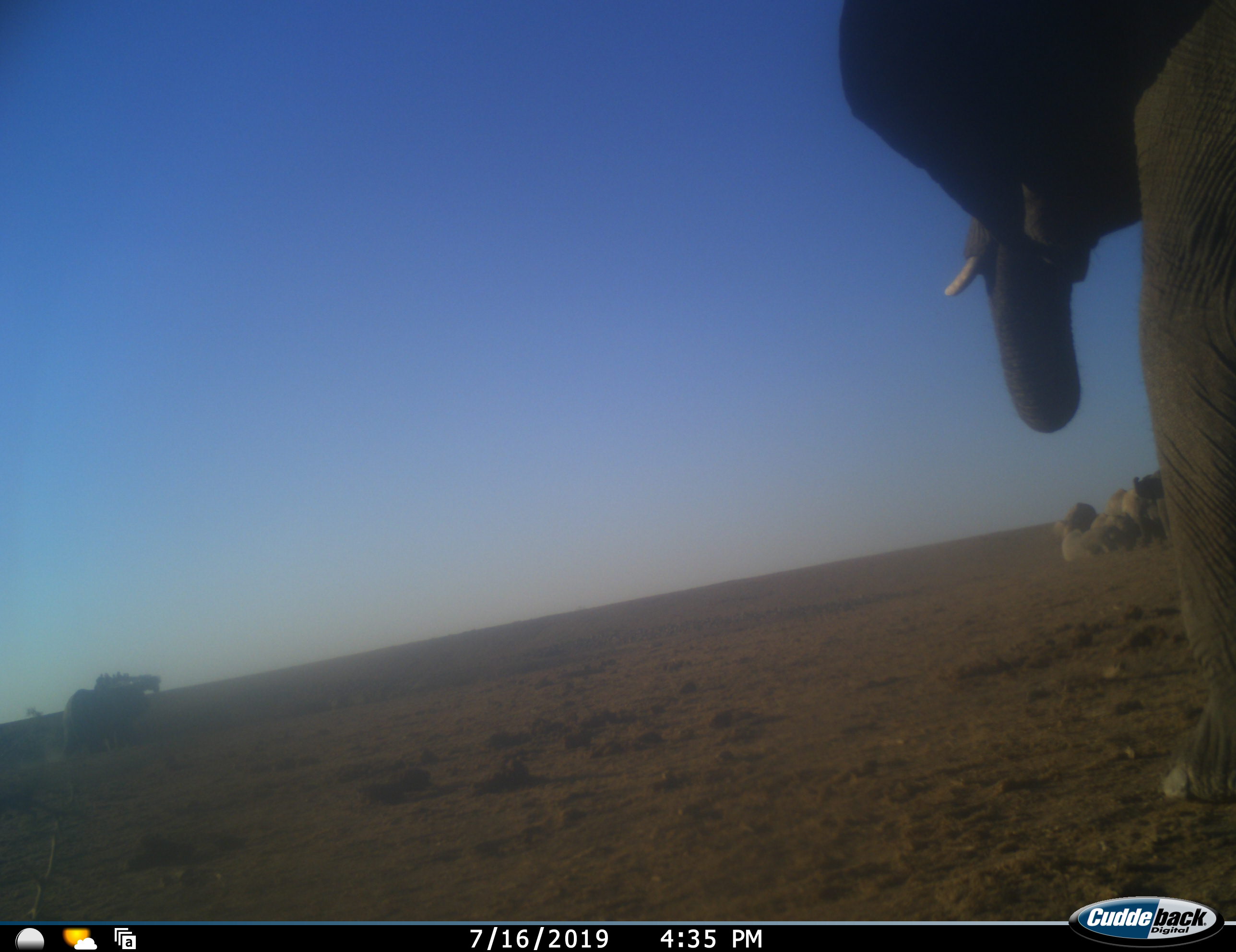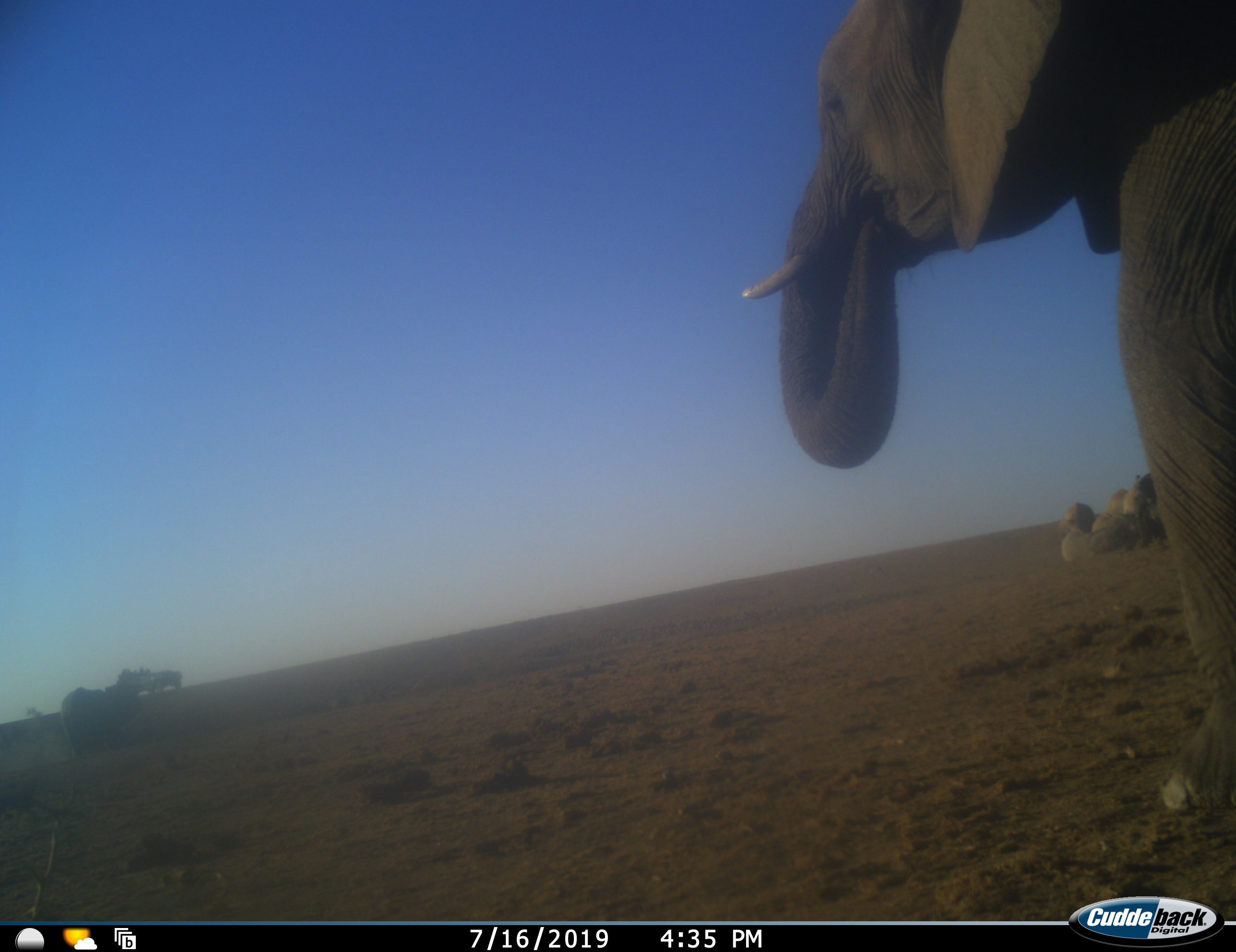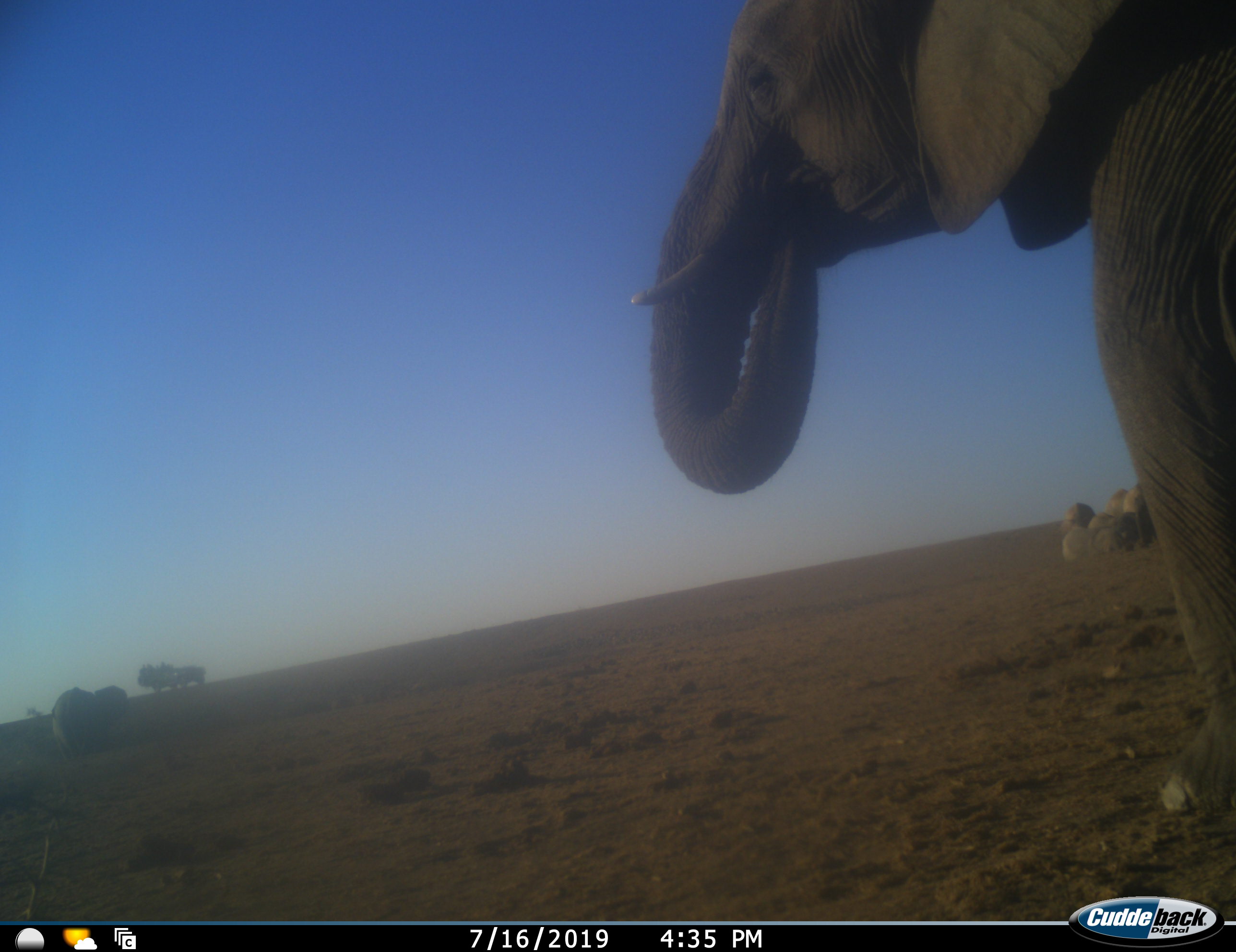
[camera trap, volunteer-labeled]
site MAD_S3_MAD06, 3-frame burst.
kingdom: Animalia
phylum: Chordata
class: Mammalia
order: Proboscidea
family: Elephantidae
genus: Loxodonta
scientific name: Loxodonta africana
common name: african bush elephant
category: elephant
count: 7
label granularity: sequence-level